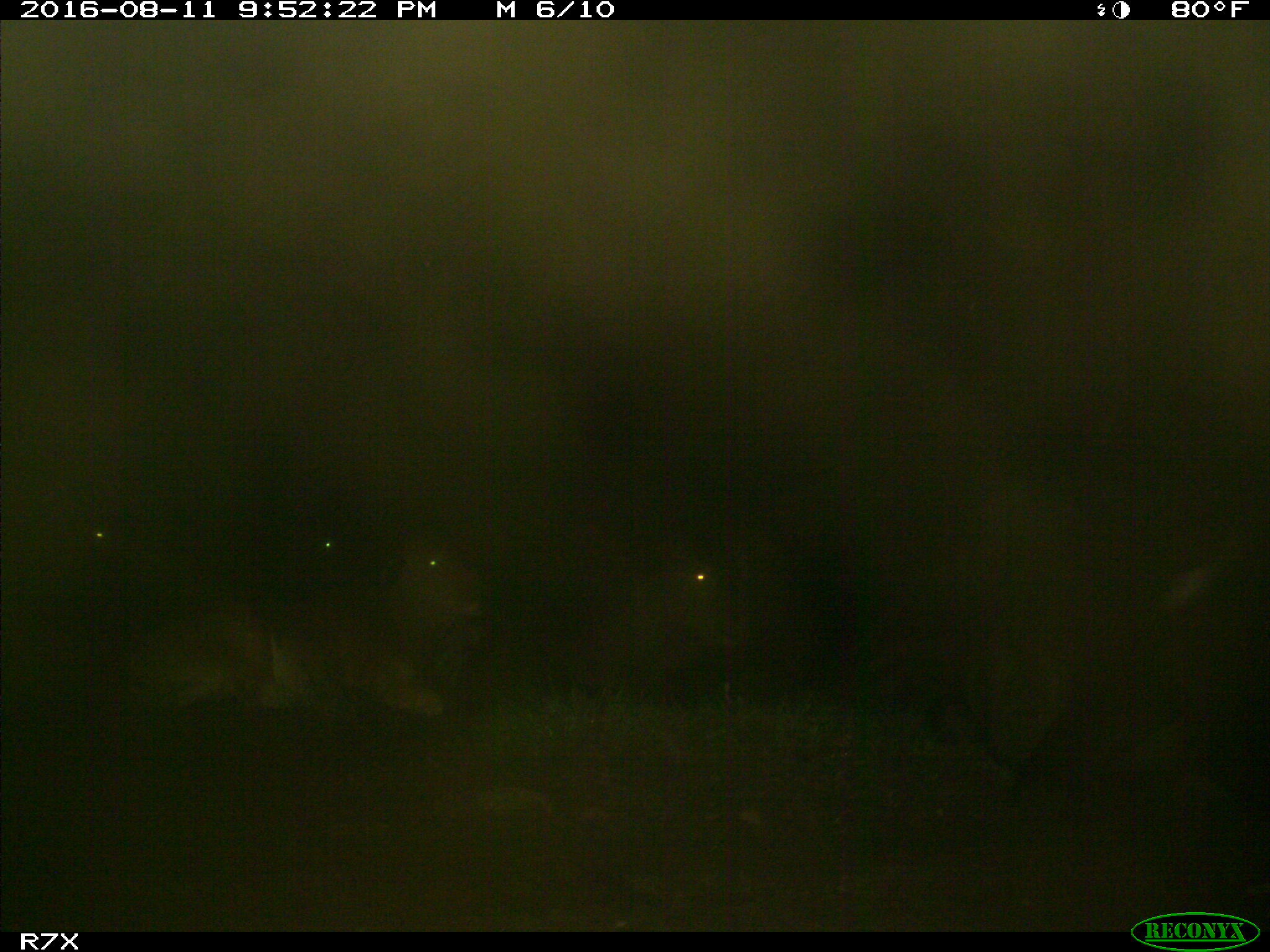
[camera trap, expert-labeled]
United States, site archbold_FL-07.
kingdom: Animalia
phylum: Chordata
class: Mammalia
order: Artiodactyla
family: Bovidae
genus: Bos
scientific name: Bos taurus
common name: domestic cow